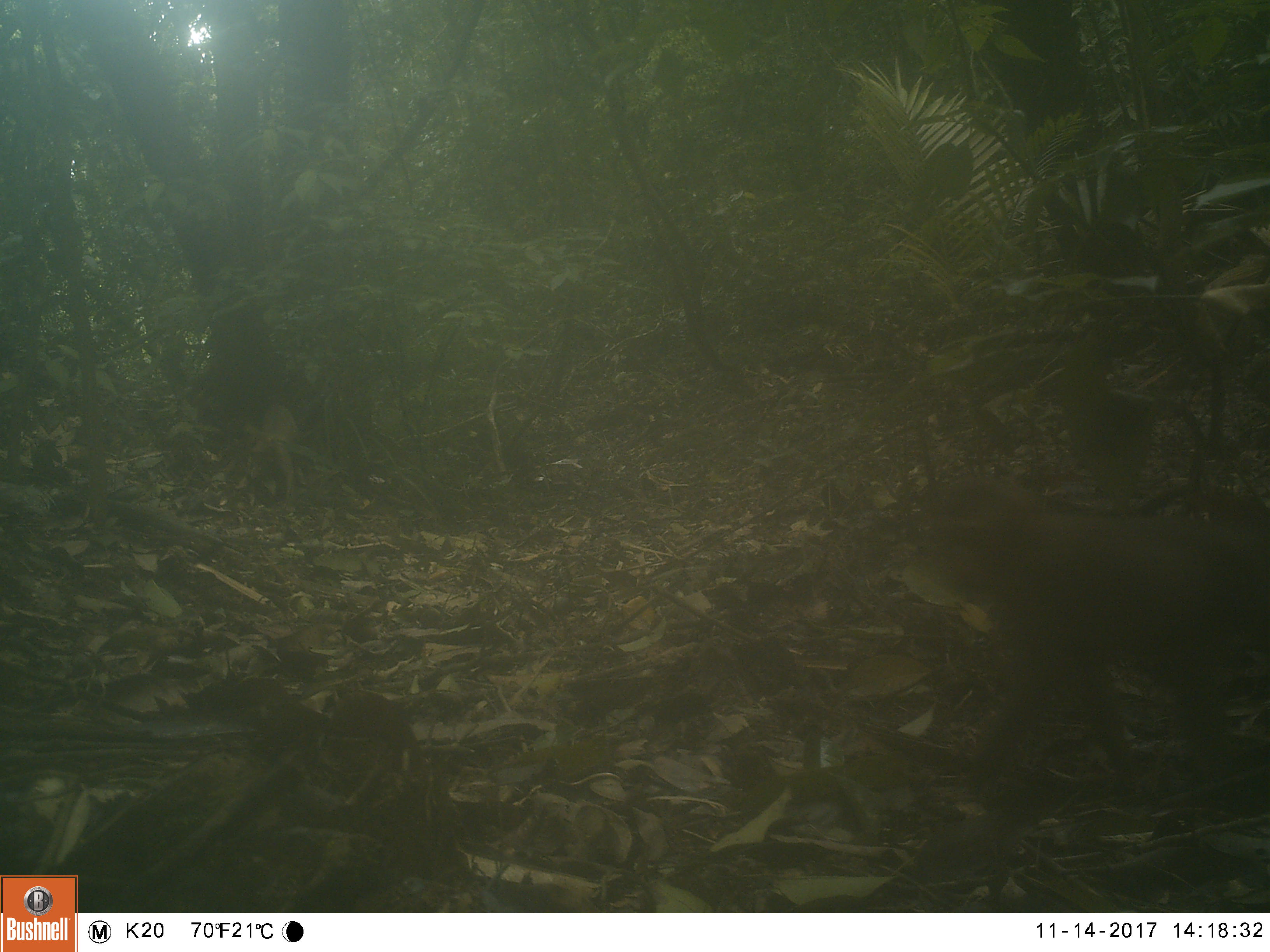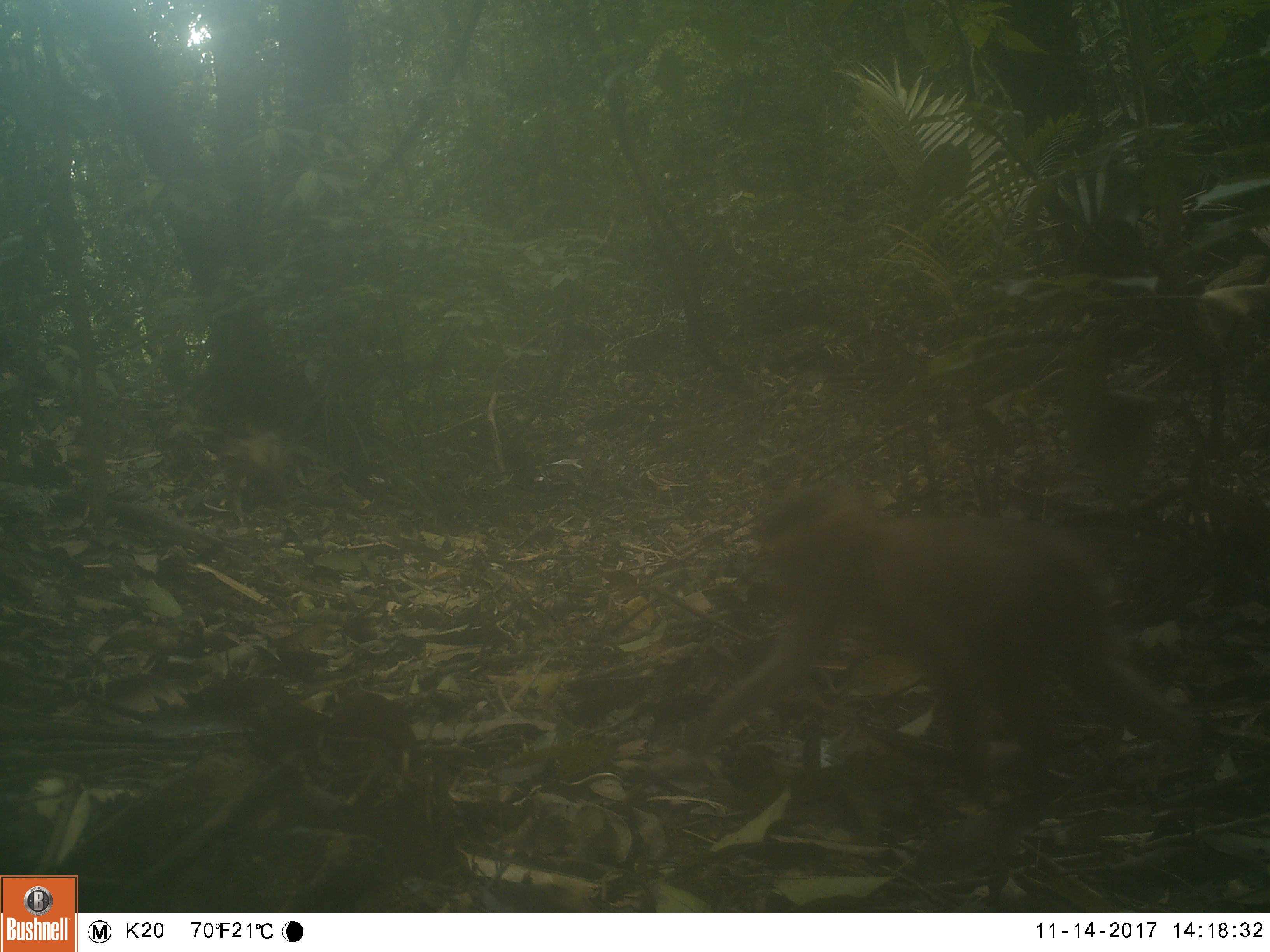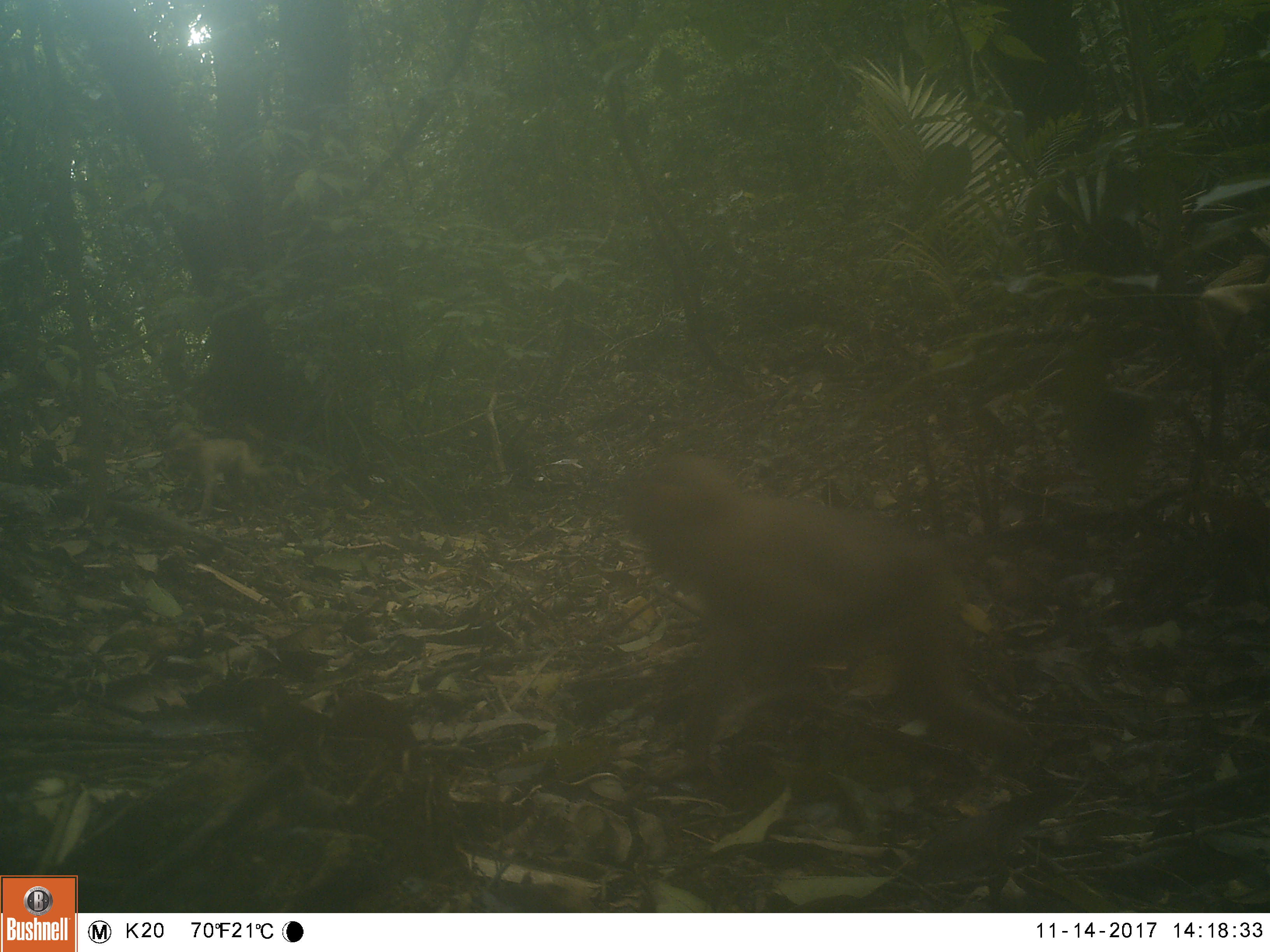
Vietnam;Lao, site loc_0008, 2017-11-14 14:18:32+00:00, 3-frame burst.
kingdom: Animalia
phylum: Chordata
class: Mammalia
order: Primates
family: Cercopithecidae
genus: Macaca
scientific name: Macaca nemestrina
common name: pig-tailed macaque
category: pig tailed macaque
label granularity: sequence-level